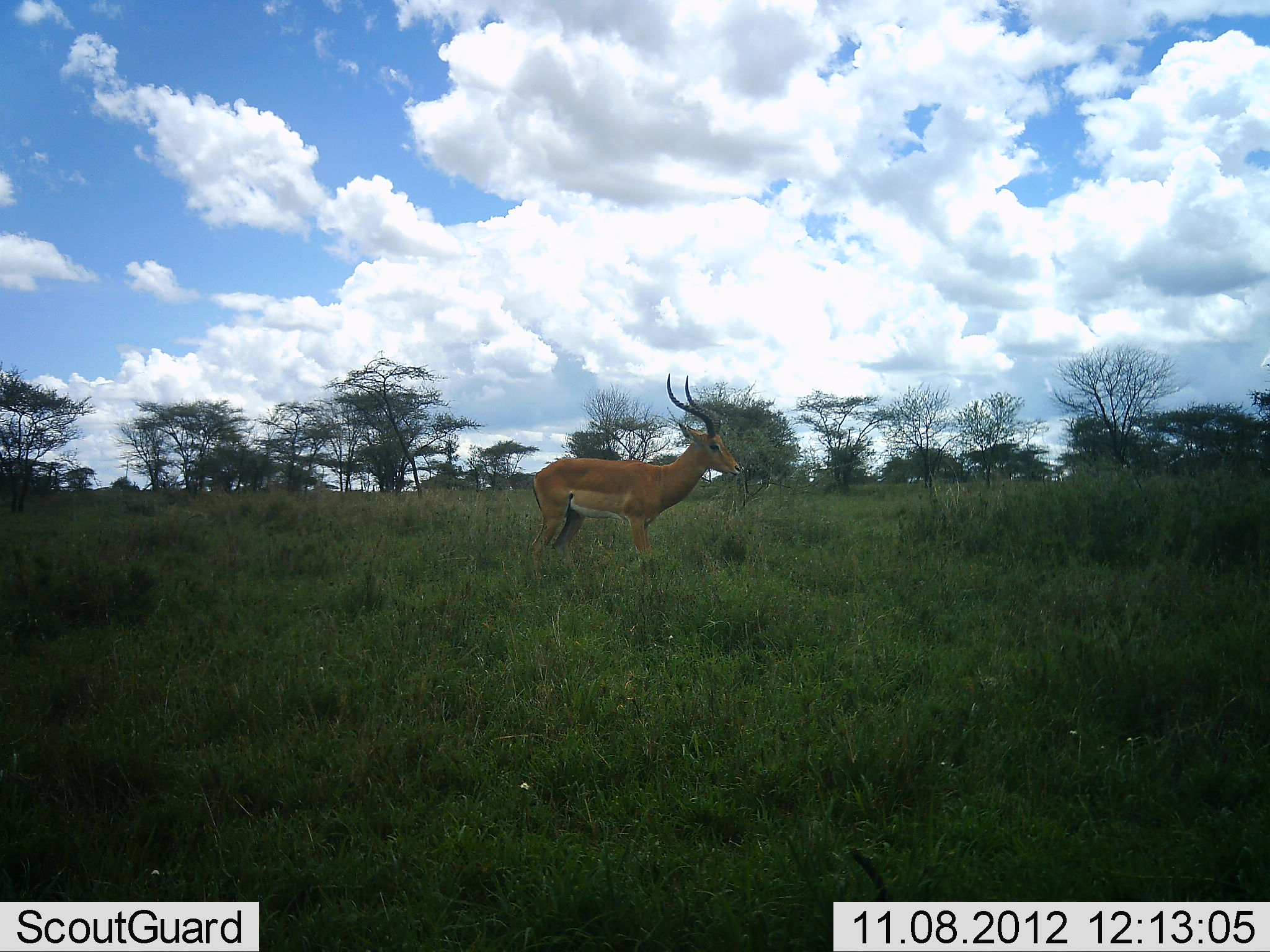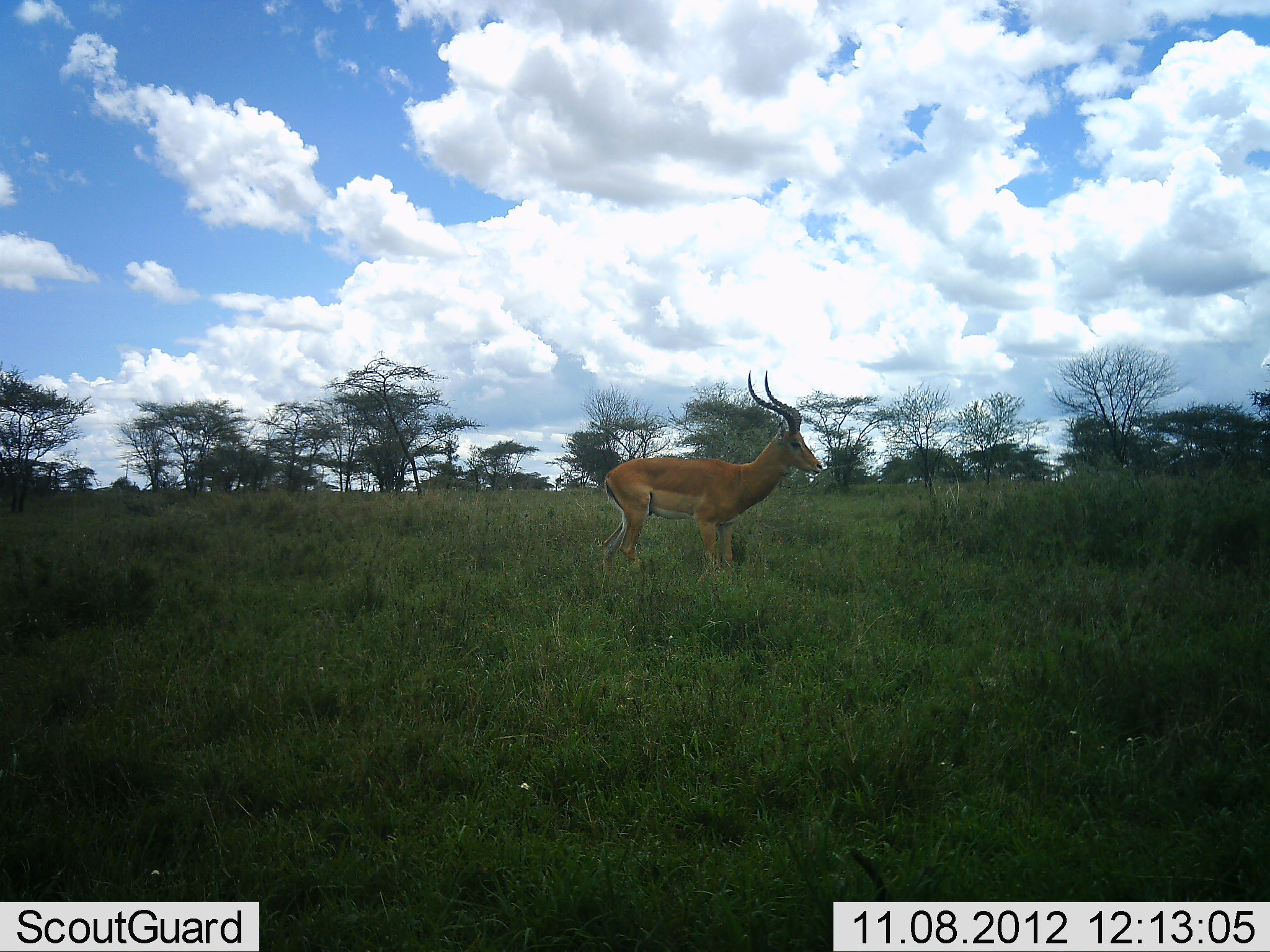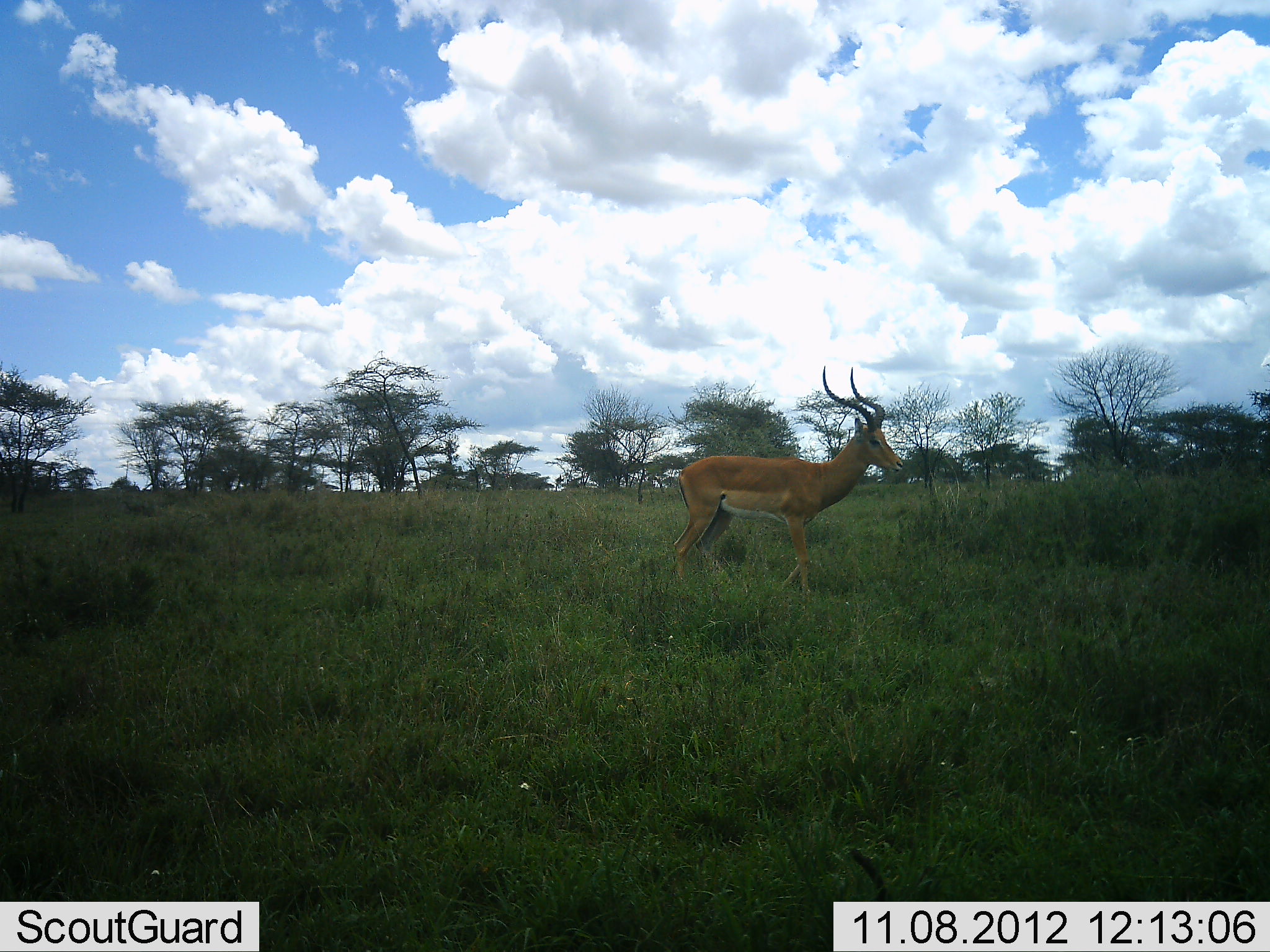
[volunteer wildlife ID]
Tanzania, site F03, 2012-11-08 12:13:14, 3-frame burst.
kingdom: Animalia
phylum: Chordata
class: Mammalia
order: Artiodactyla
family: Bovidae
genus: Aepyceros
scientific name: Aepyceros melampus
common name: impala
Impala (Aepyceros melampus), count 1. Behavior (volunteer vote fractions): standing 10%, resting 0%, moving 90%, interacting 0%. Young present (vote fraction): 0%. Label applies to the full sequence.